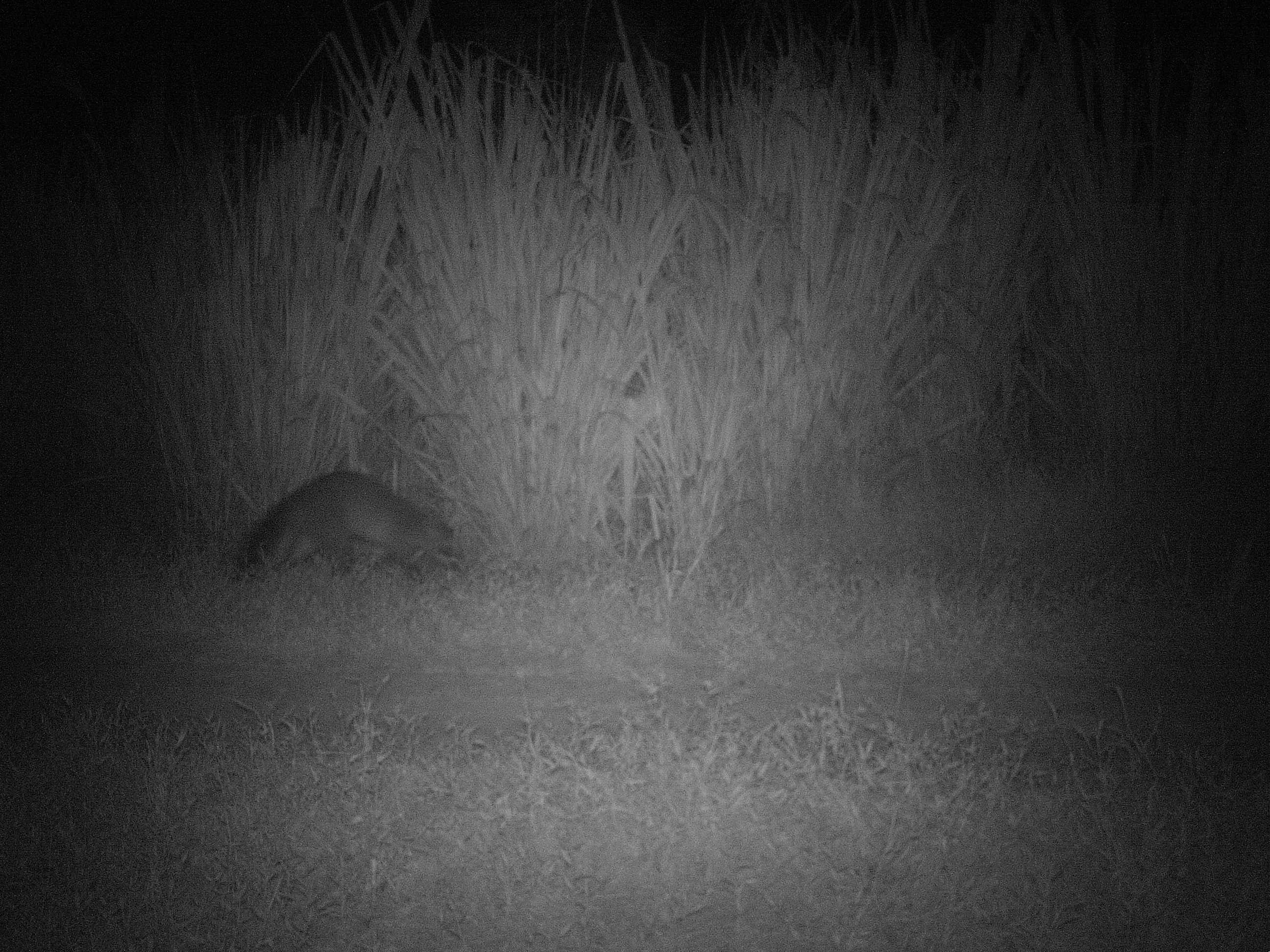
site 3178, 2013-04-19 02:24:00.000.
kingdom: Animalia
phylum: Chordata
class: Mammalia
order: Carnivora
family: Procyonidae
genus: Procyon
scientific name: Procyon cancrivorus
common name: crab-eating raccoon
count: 1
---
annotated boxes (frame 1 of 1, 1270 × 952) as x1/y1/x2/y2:
procyon cancrivorus: 232/471/453/583